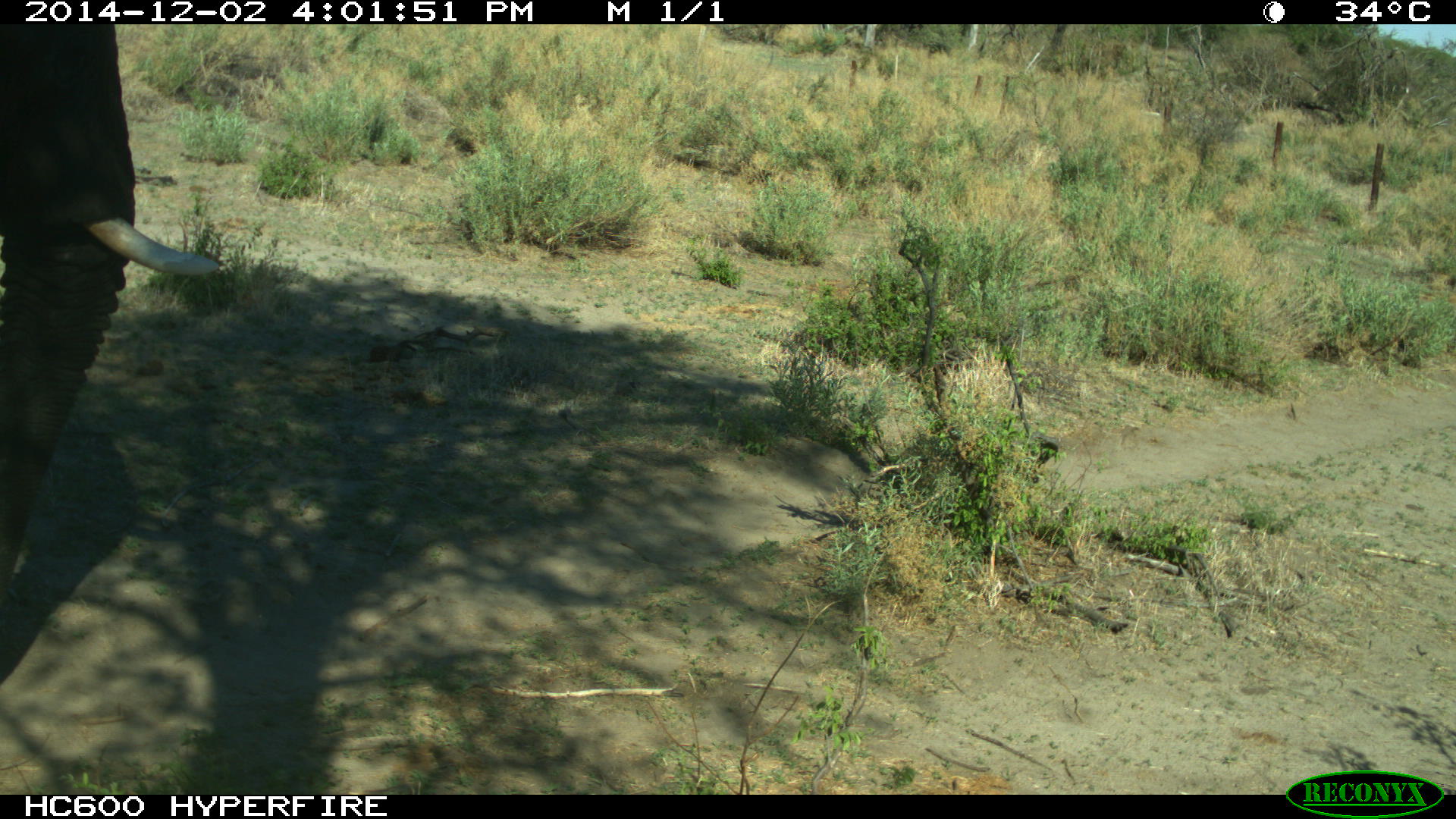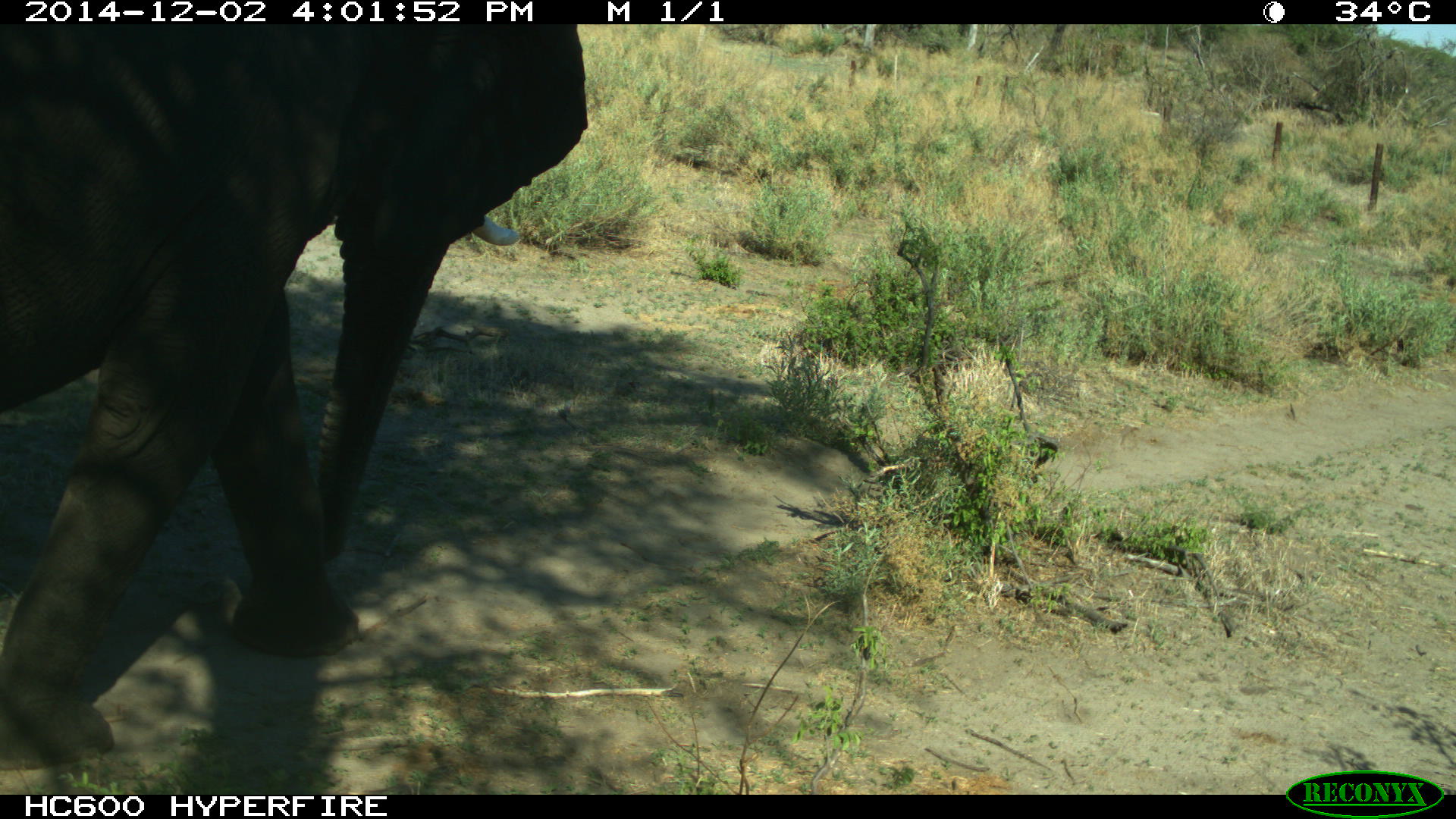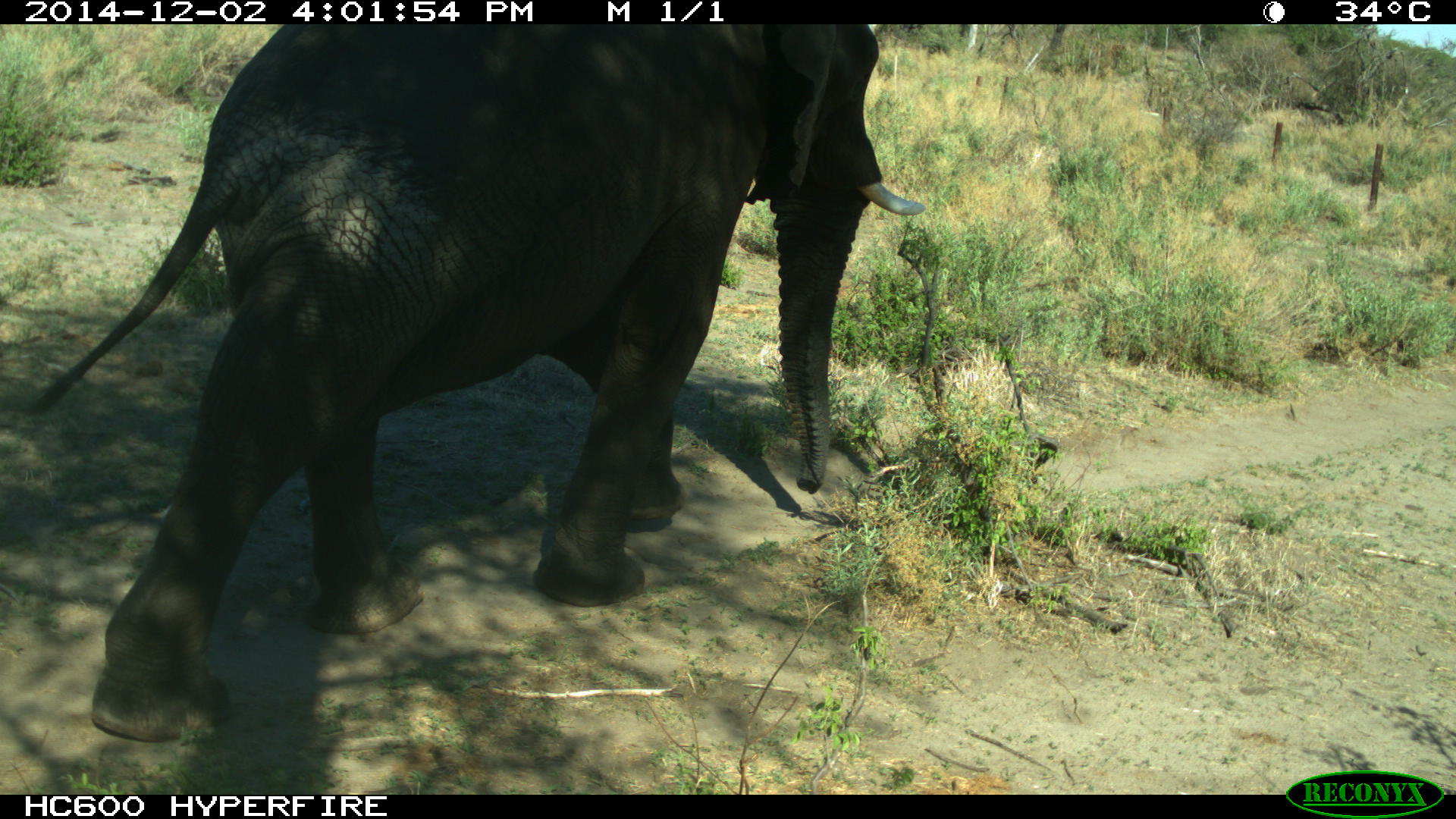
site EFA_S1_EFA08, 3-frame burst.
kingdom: Animalia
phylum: Chordata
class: Mammalia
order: Proboscidea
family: Elephantidae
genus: Loxodonta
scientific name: Loxodonta africana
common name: african bush elephant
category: elephant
Elephant (african bush elephant) (Loxodonta africana), count 1. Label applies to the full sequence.